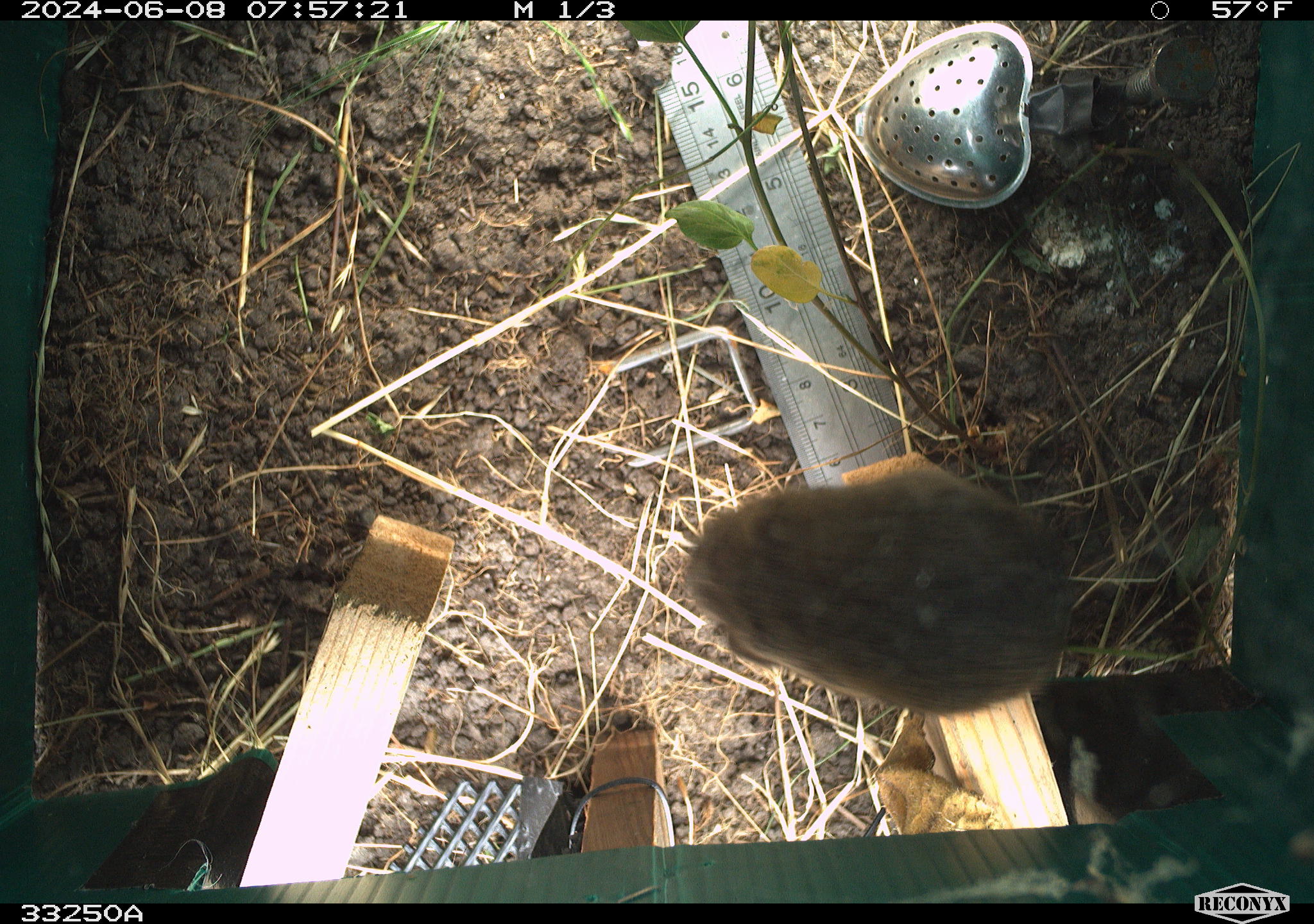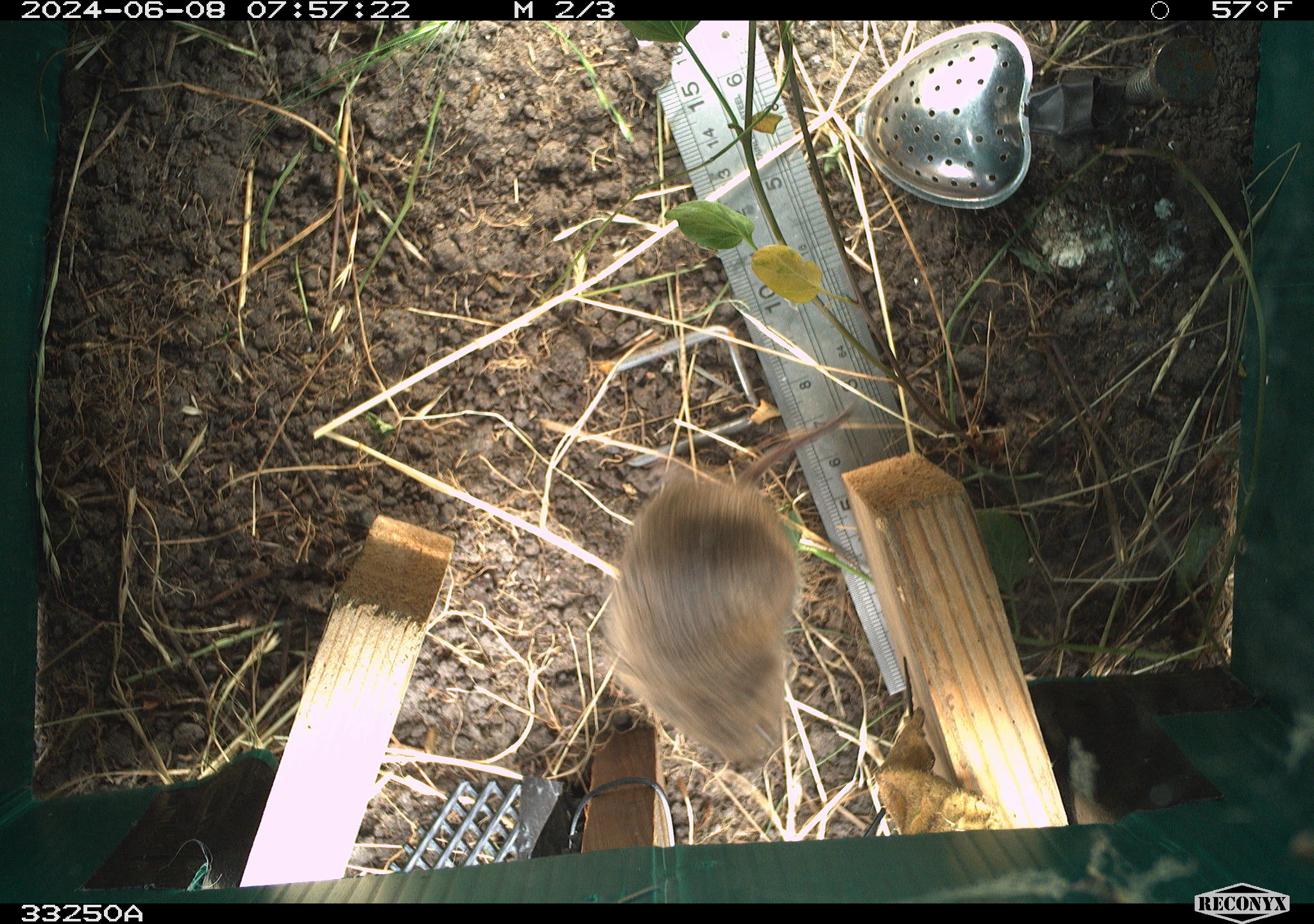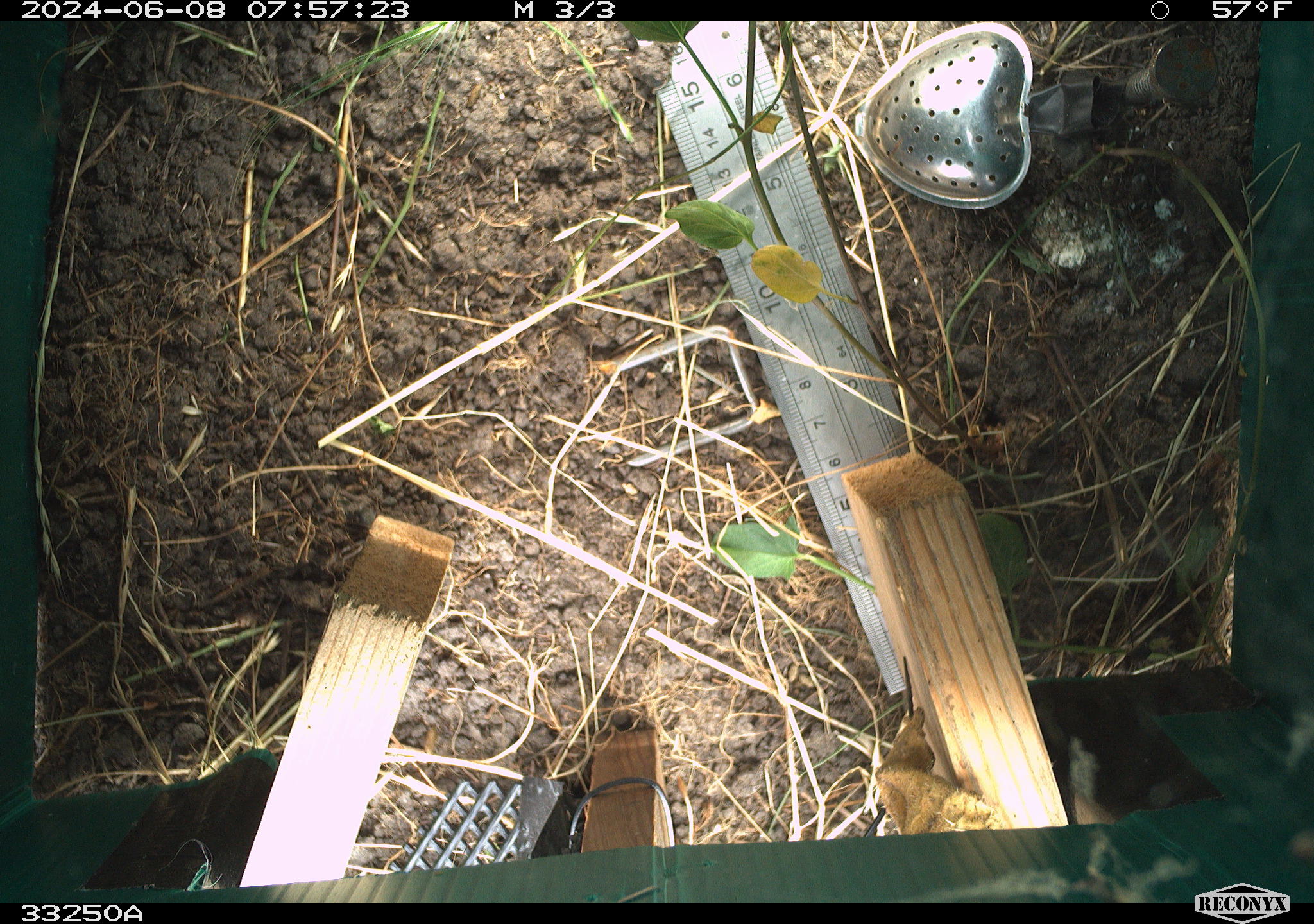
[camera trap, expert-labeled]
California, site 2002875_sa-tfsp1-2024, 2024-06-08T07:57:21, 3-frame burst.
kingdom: Animalia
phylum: Chordata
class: Mammalia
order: Rodentia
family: Cricetidae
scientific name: Arvicolinae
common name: voles, lemmings, and muskrats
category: arvicolinae subfamily